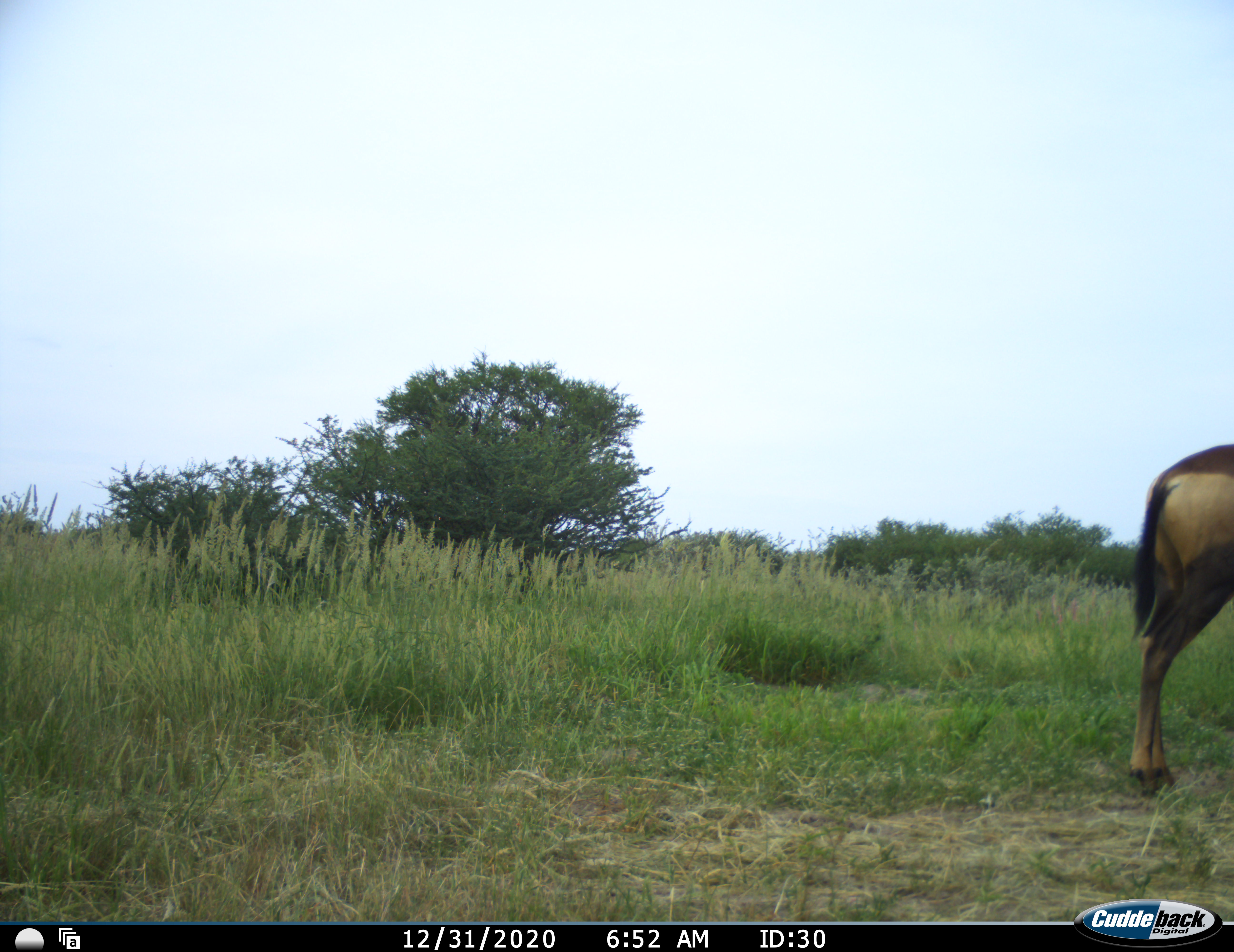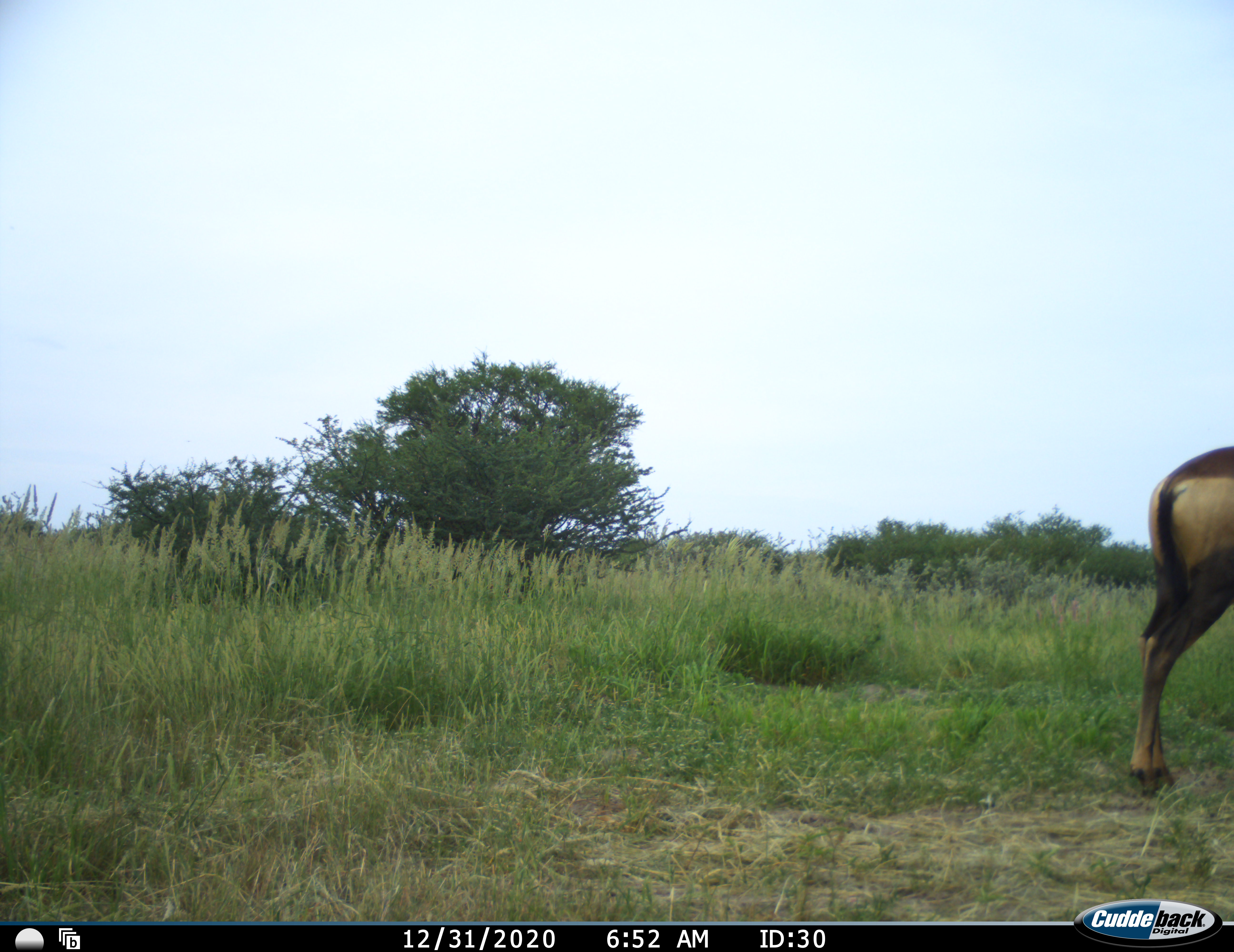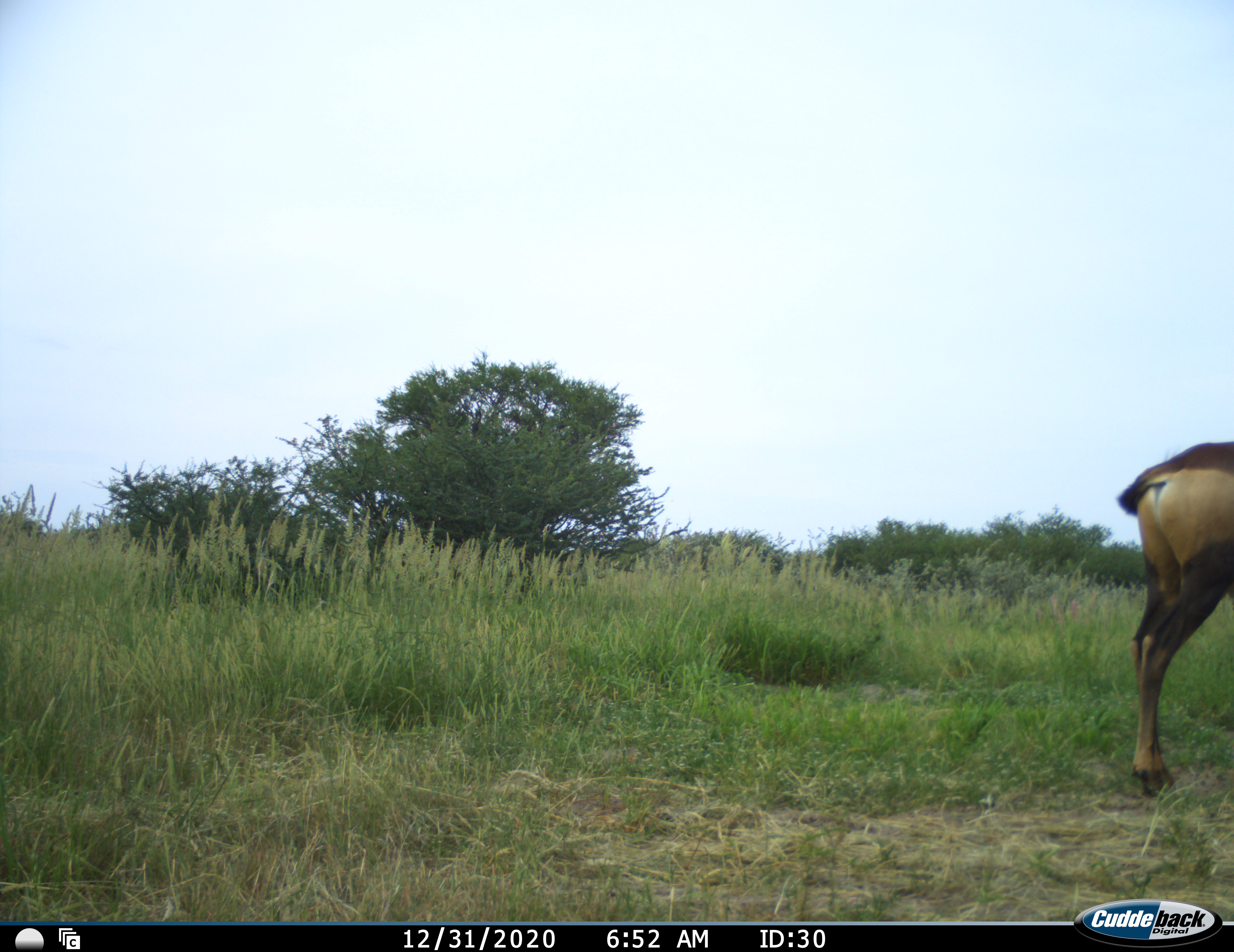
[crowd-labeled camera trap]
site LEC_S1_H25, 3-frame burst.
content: unidentified animal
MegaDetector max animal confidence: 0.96